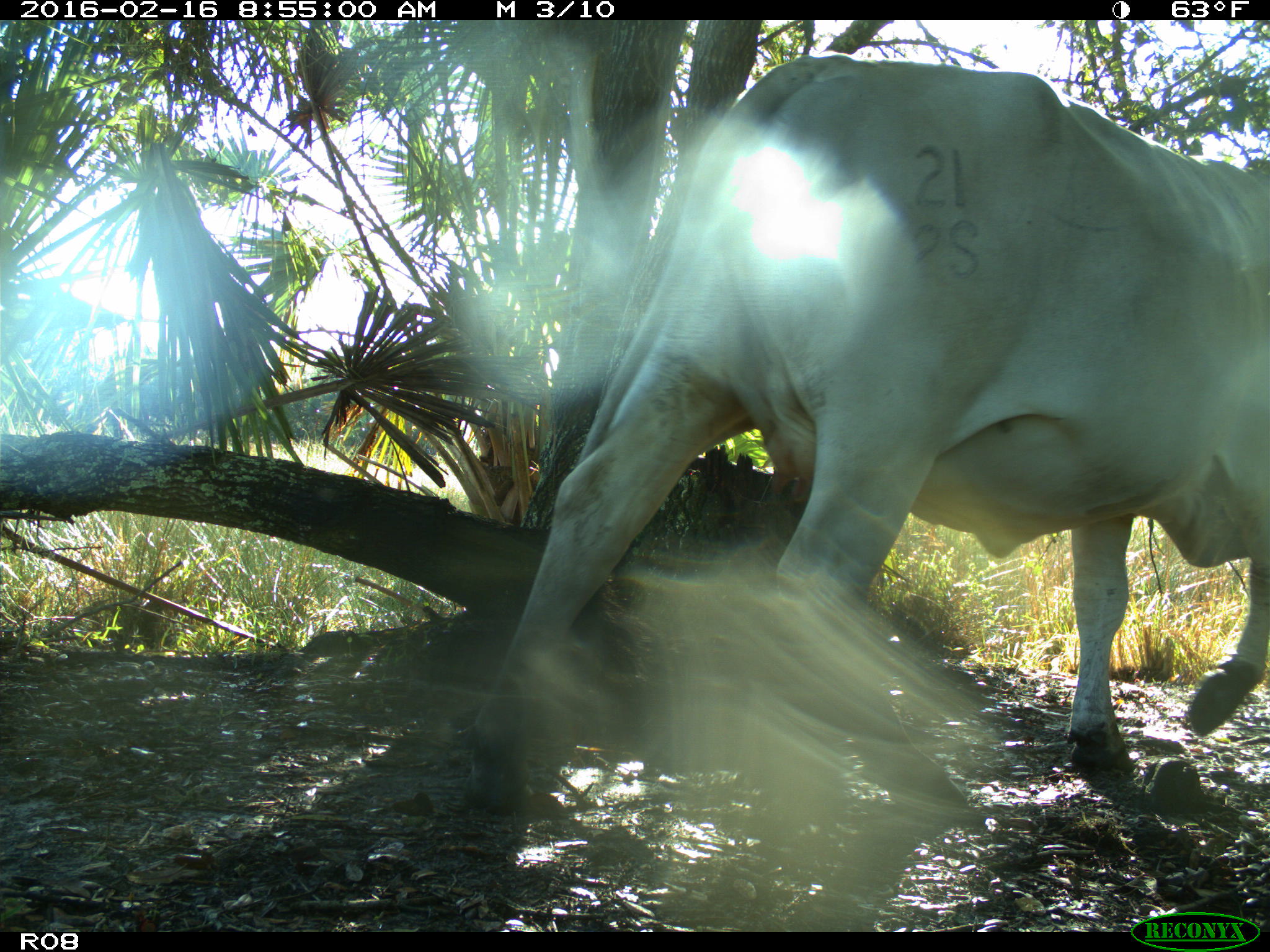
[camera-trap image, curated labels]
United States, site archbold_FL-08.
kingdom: Animalia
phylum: Chordata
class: Mammalia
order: Artiodactyla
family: Bovidae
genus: Bos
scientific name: Bos taurus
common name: domestic cow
Bos taurus (domestic cow).